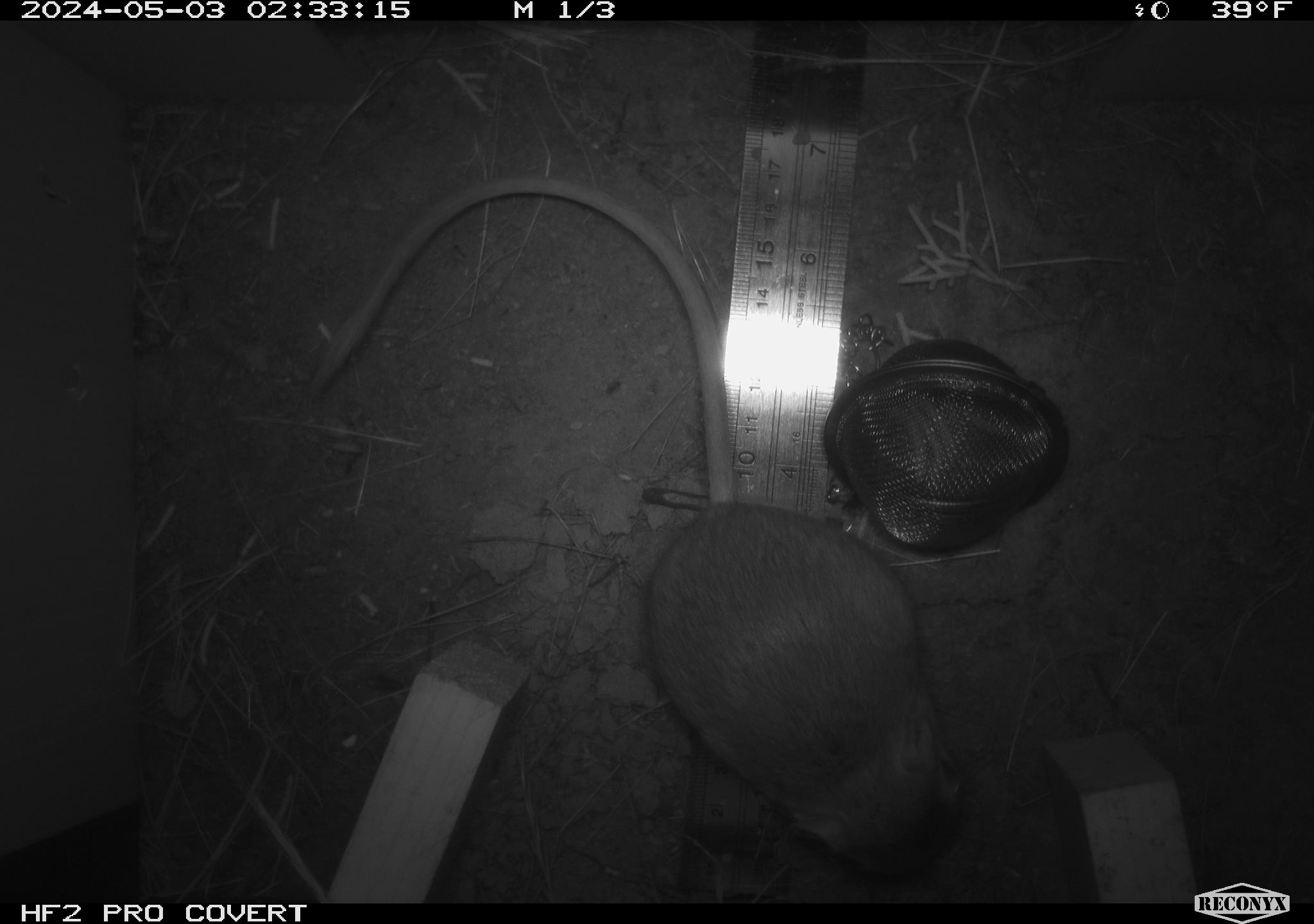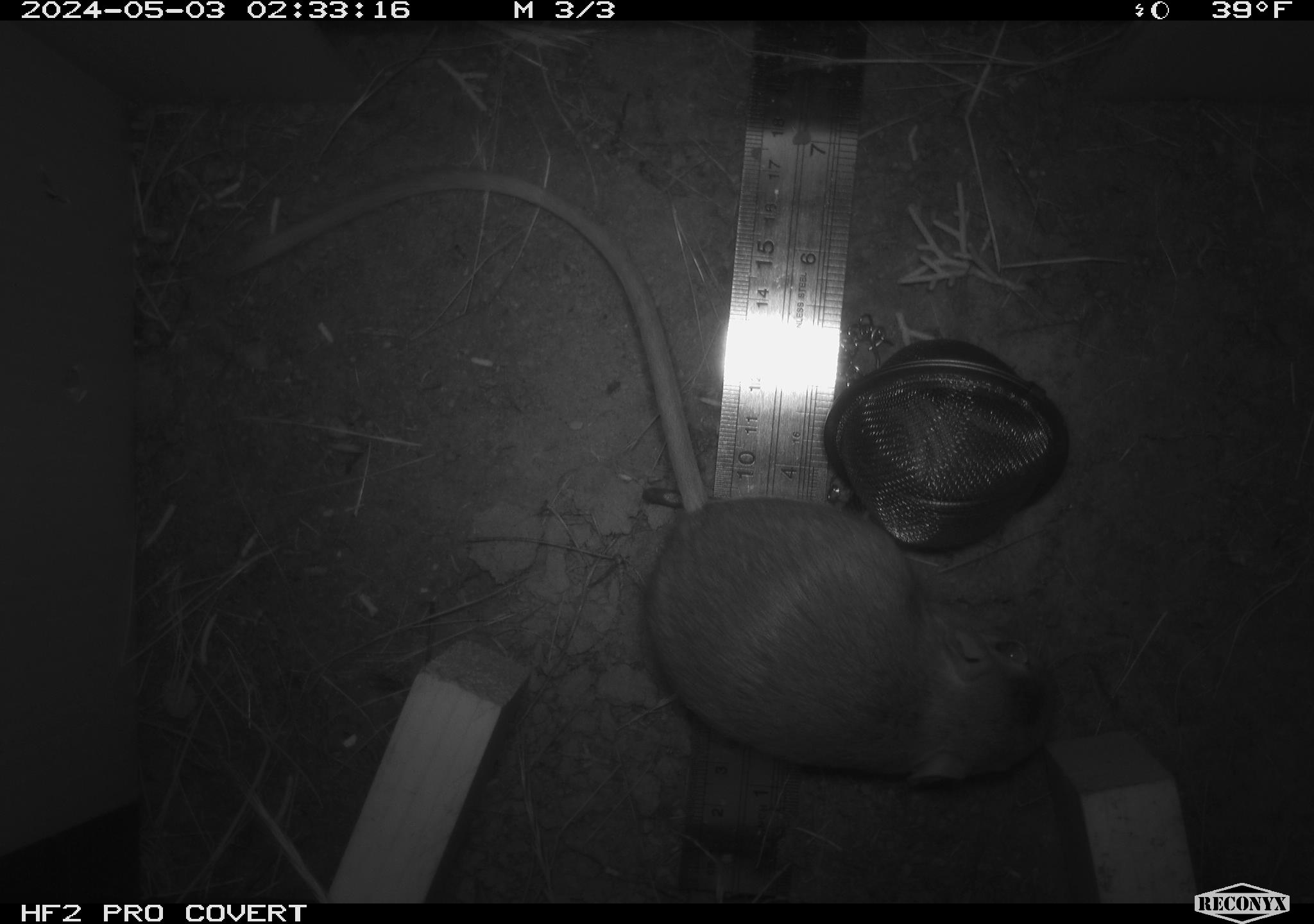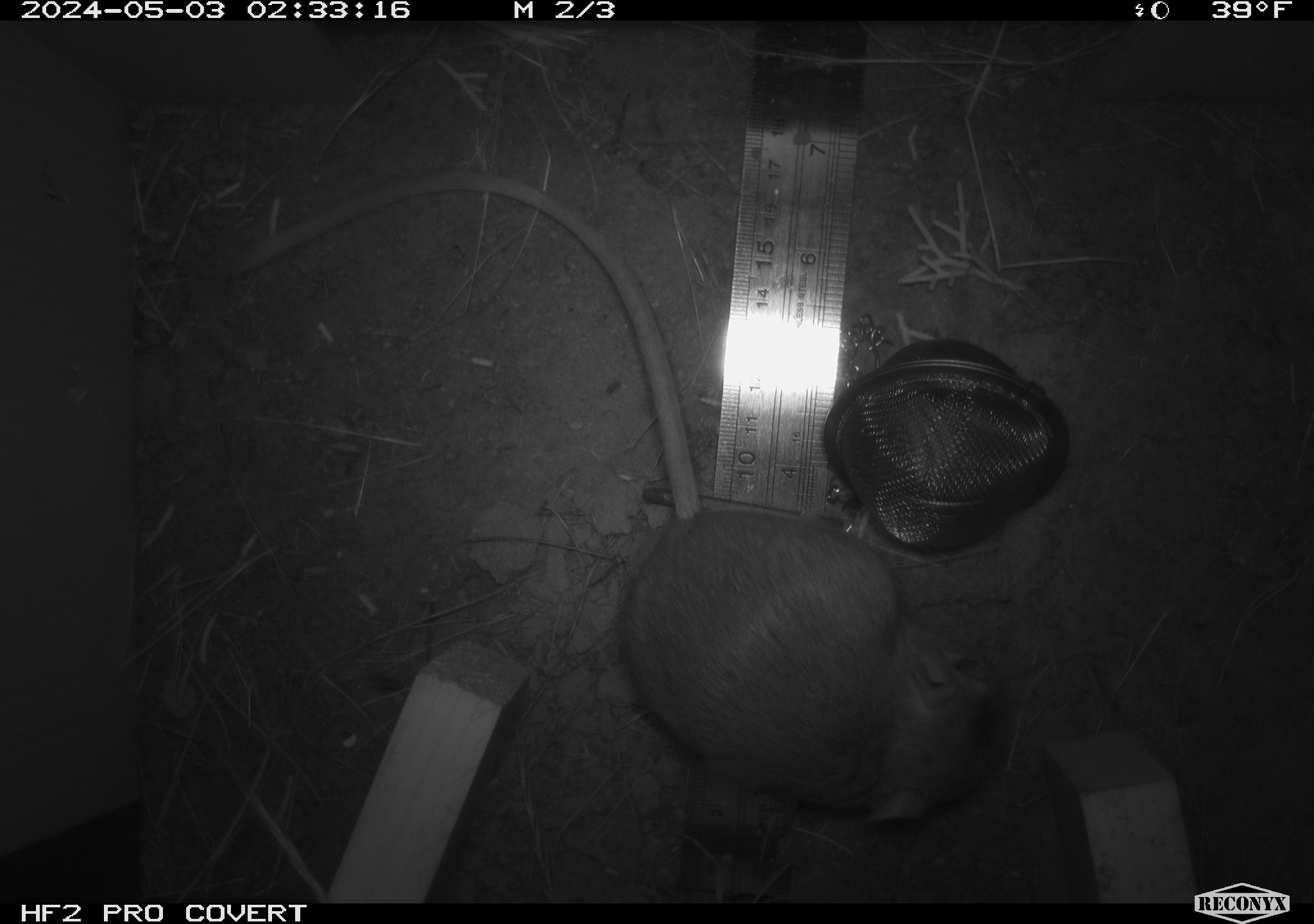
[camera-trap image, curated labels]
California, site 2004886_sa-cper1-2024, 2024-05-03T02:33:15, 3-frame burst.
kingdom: Animalia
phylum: Chordata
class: Mammalia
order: Rodentia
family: Heteromyidae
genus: Dipodomys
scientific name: Dipodomys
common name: kangaroo rats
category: dipodomys species